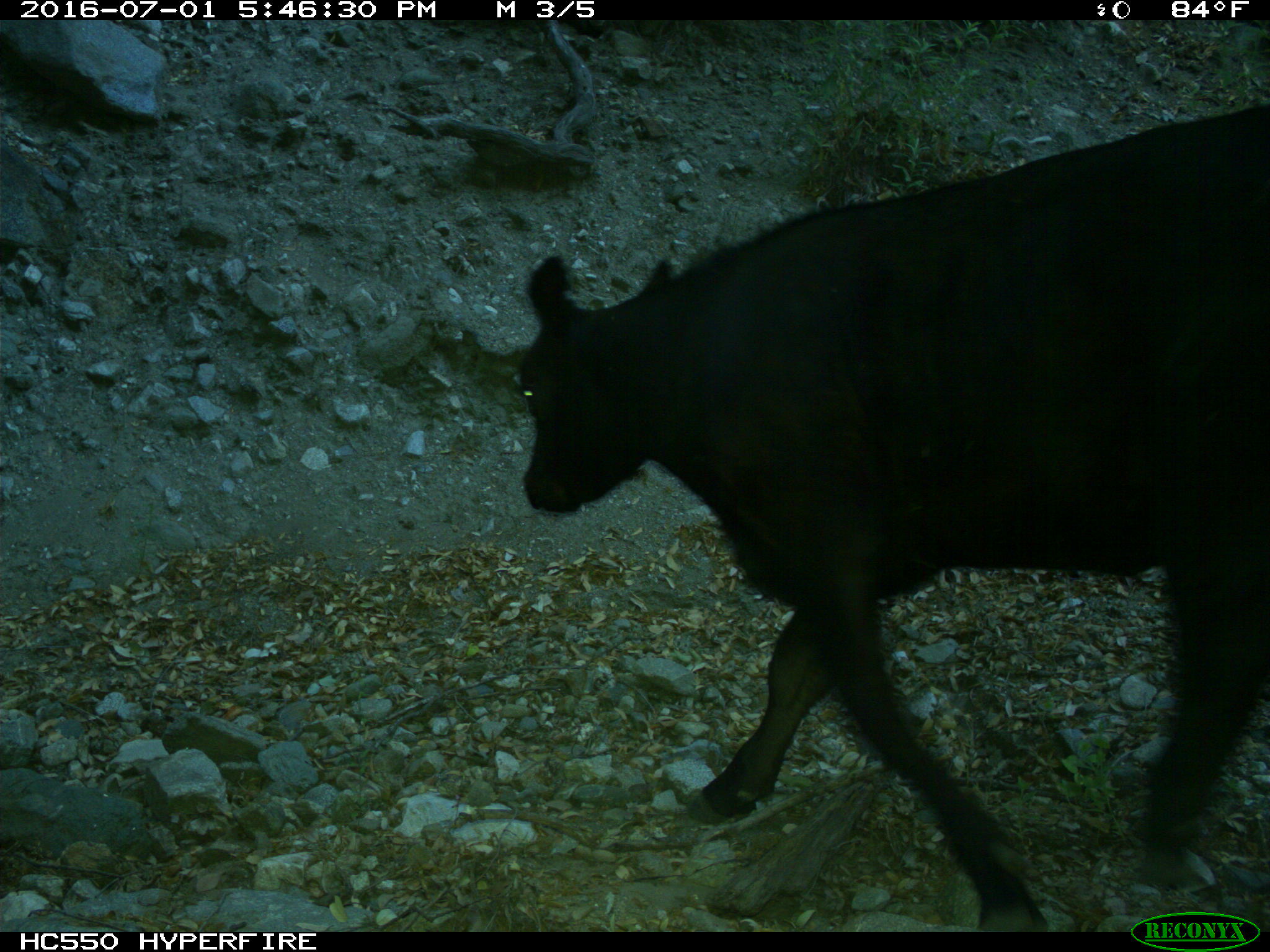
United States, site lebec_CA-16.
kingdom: Animalia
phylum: Chordata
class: Mammalia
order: Artiodactyla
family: Bovidae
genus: Bos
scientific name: Bos taurus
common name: domestic cow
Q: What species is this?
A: Bos taurus (domestic cow).